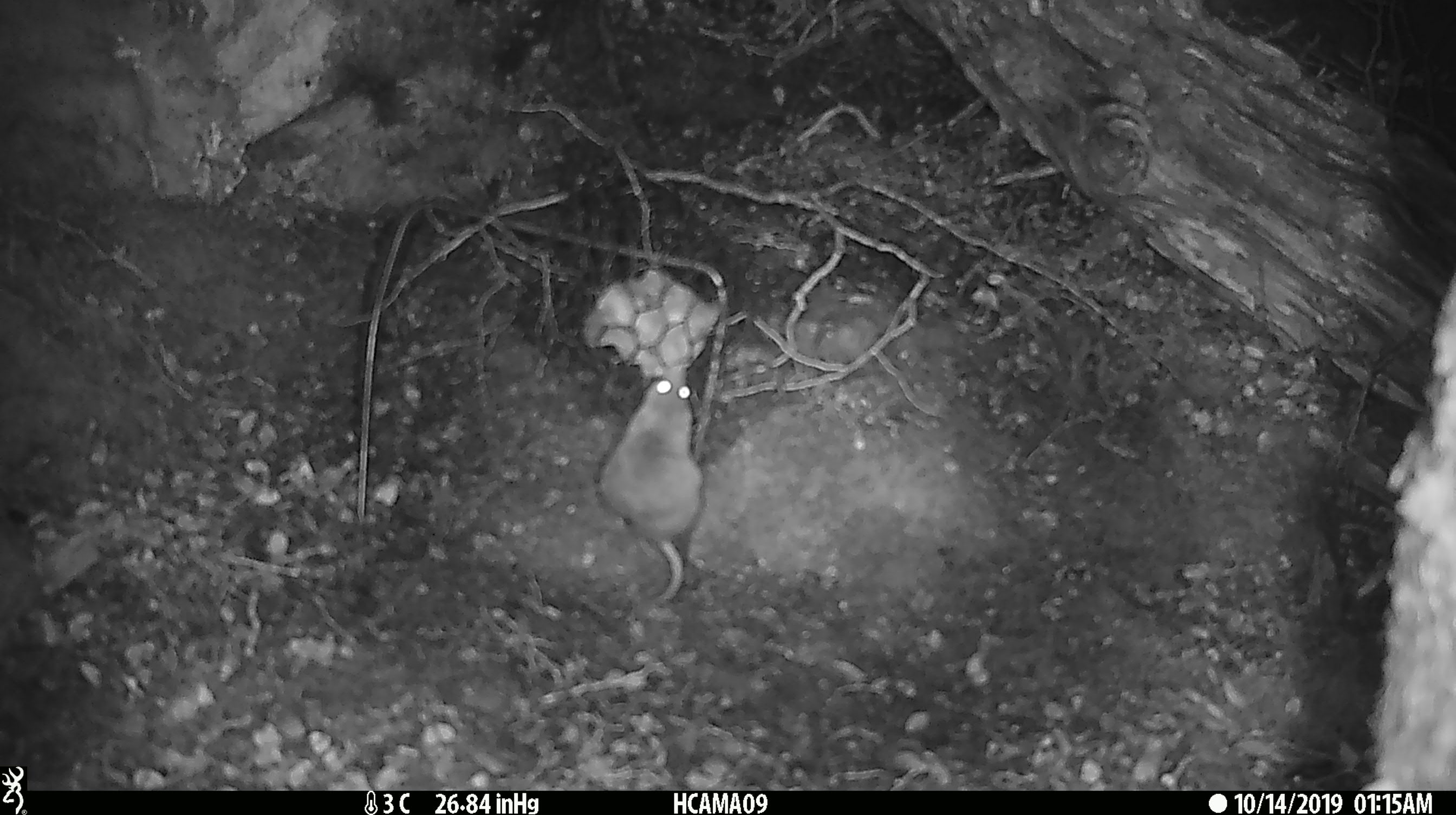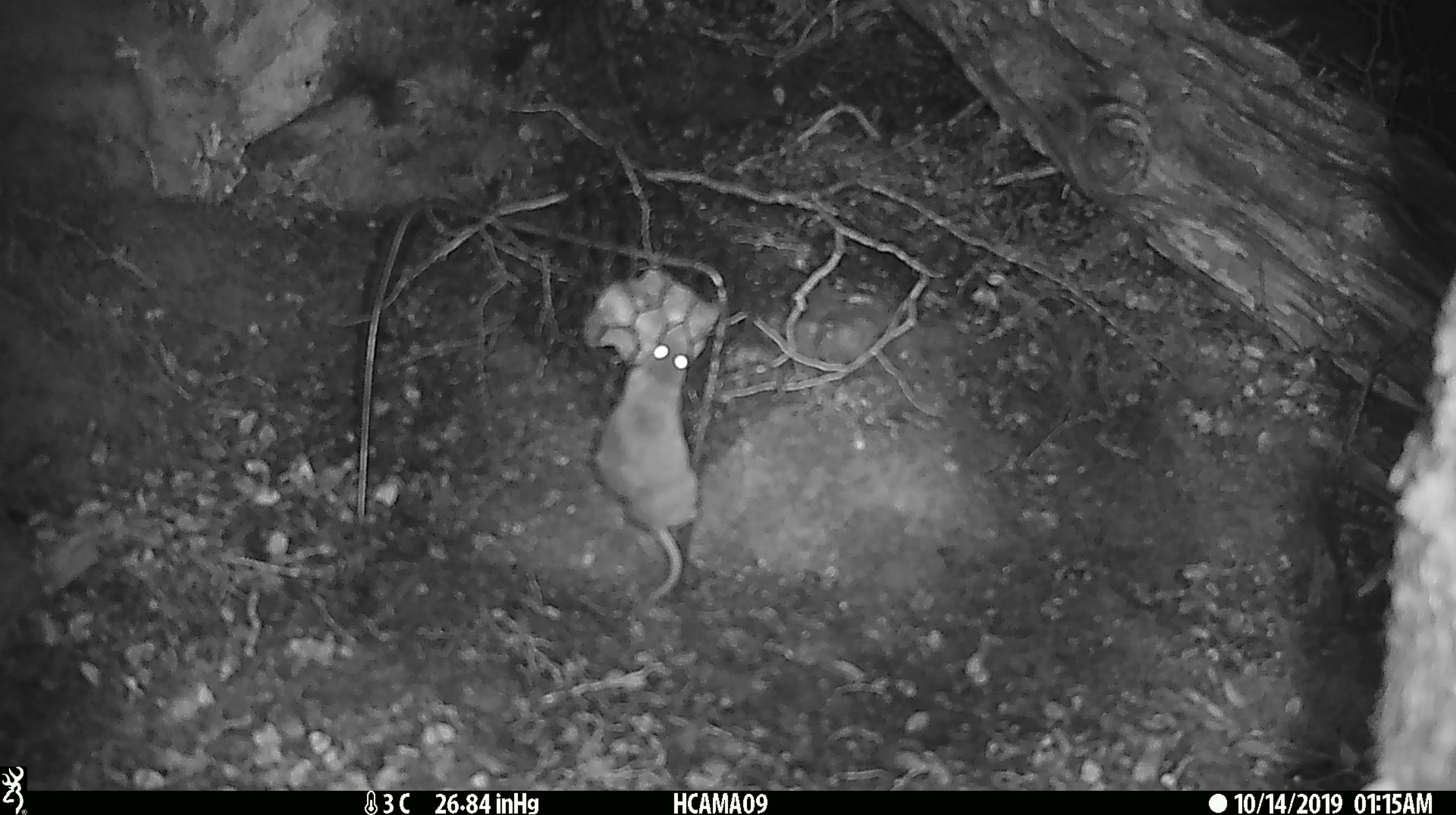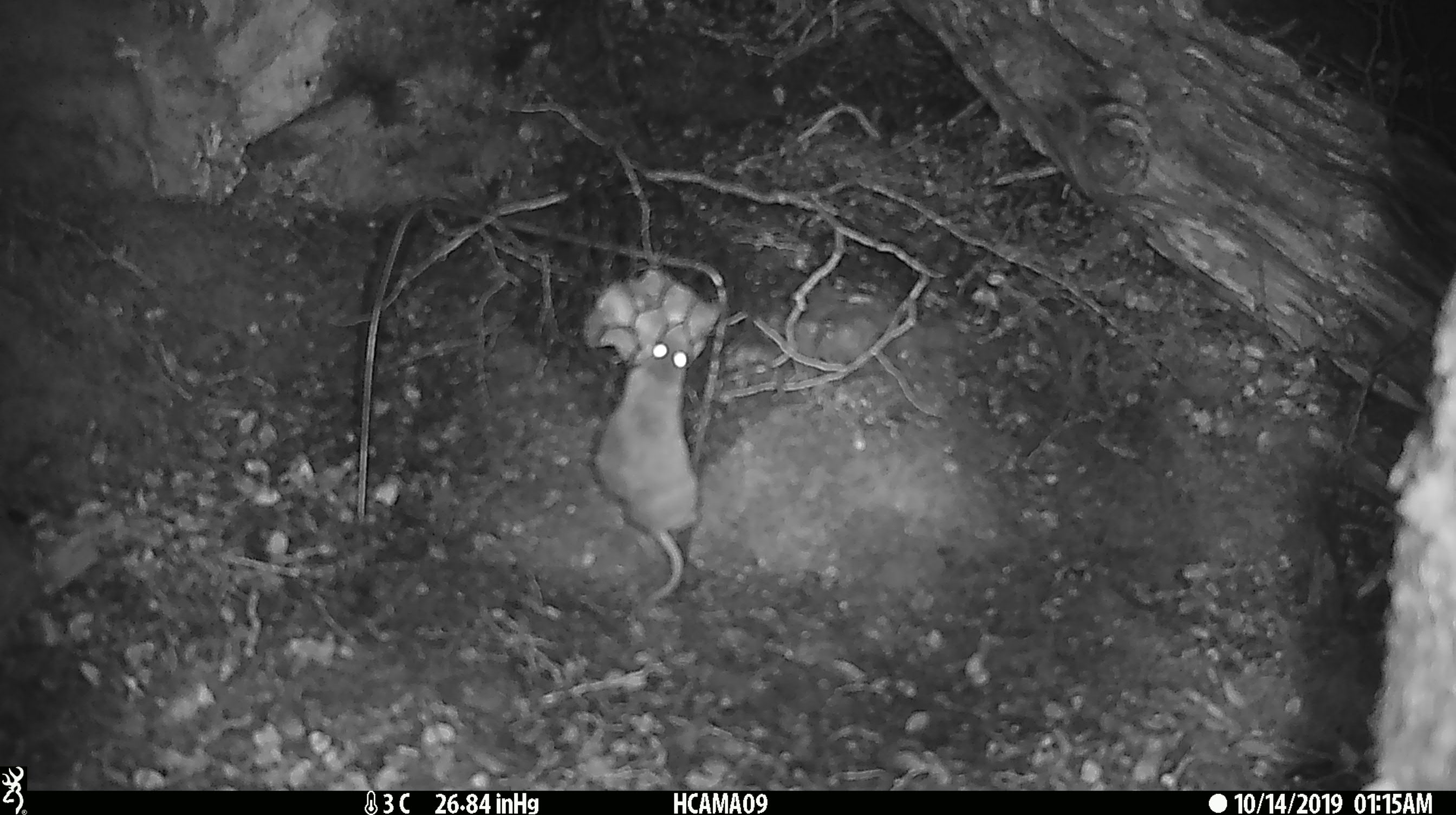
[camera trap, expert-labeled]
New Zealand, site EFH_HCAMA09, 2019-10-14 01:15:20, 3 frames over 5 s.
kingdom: Animalia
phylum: Chordata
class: Mammalia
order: Rodentia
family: Muridae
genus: Mus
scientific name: Mus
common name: mouse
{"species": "mouse (Mus)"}